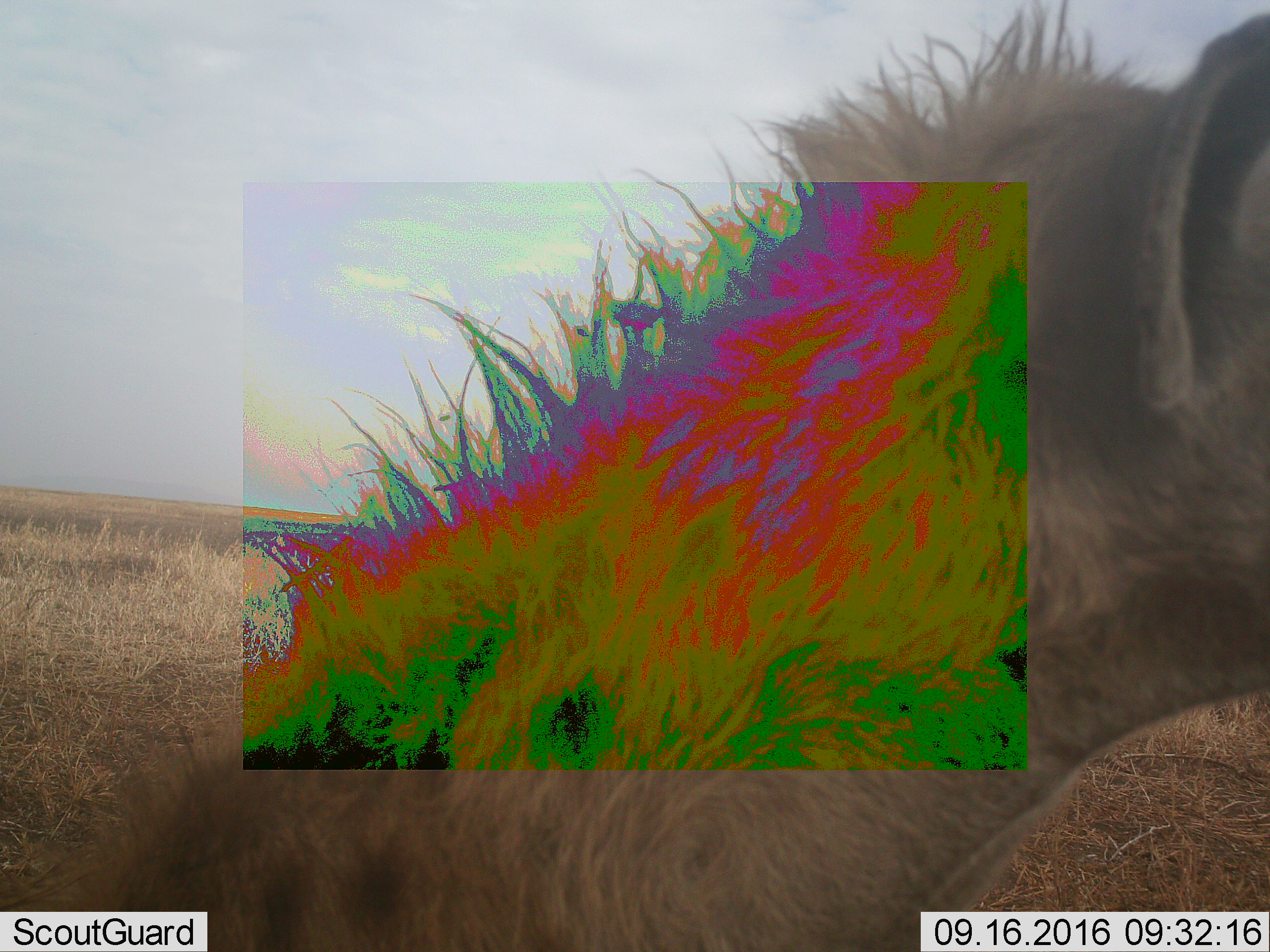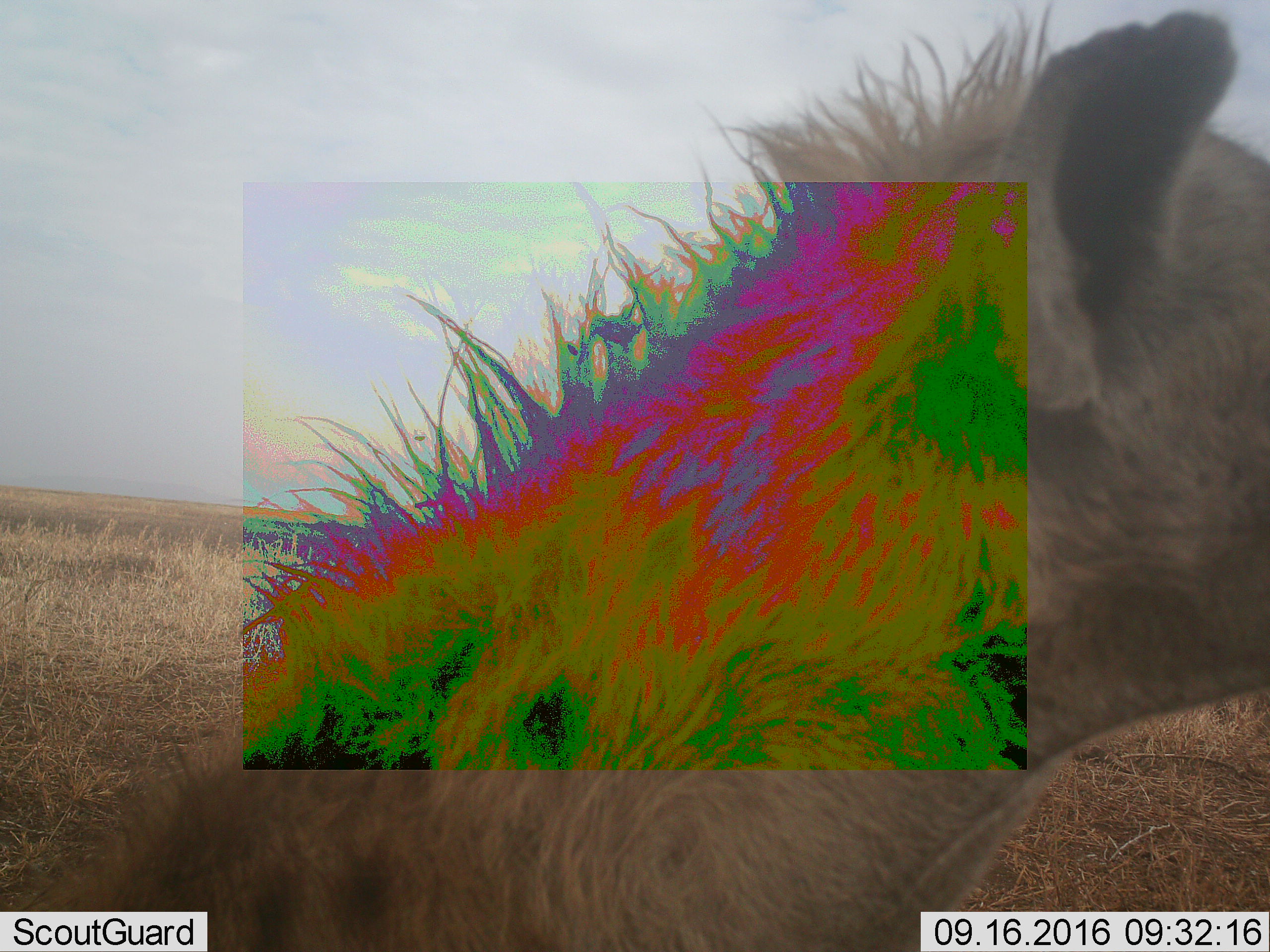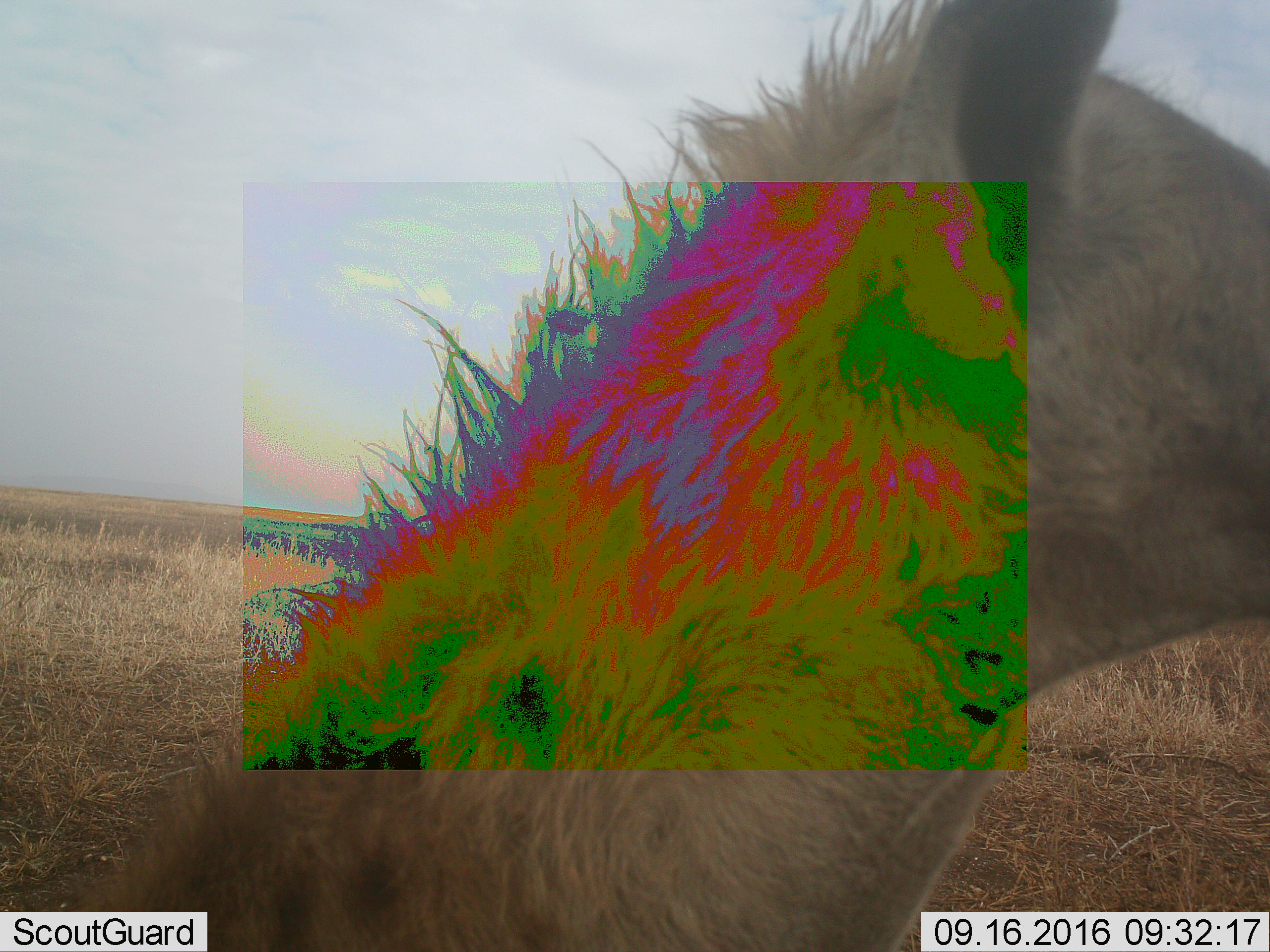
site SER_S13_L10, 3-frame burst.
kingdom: Animalia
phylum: Chordata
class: Mammalia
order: Carnivora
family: Hyaenidae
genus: Crocuta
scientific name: Crocuta crocuta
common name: spotted hyena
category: hyenaspotted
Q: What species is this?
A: Hyenaspotted (spotted hyena) (Crocuta crocuta).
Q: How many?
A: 1.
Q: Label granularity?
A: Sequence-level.